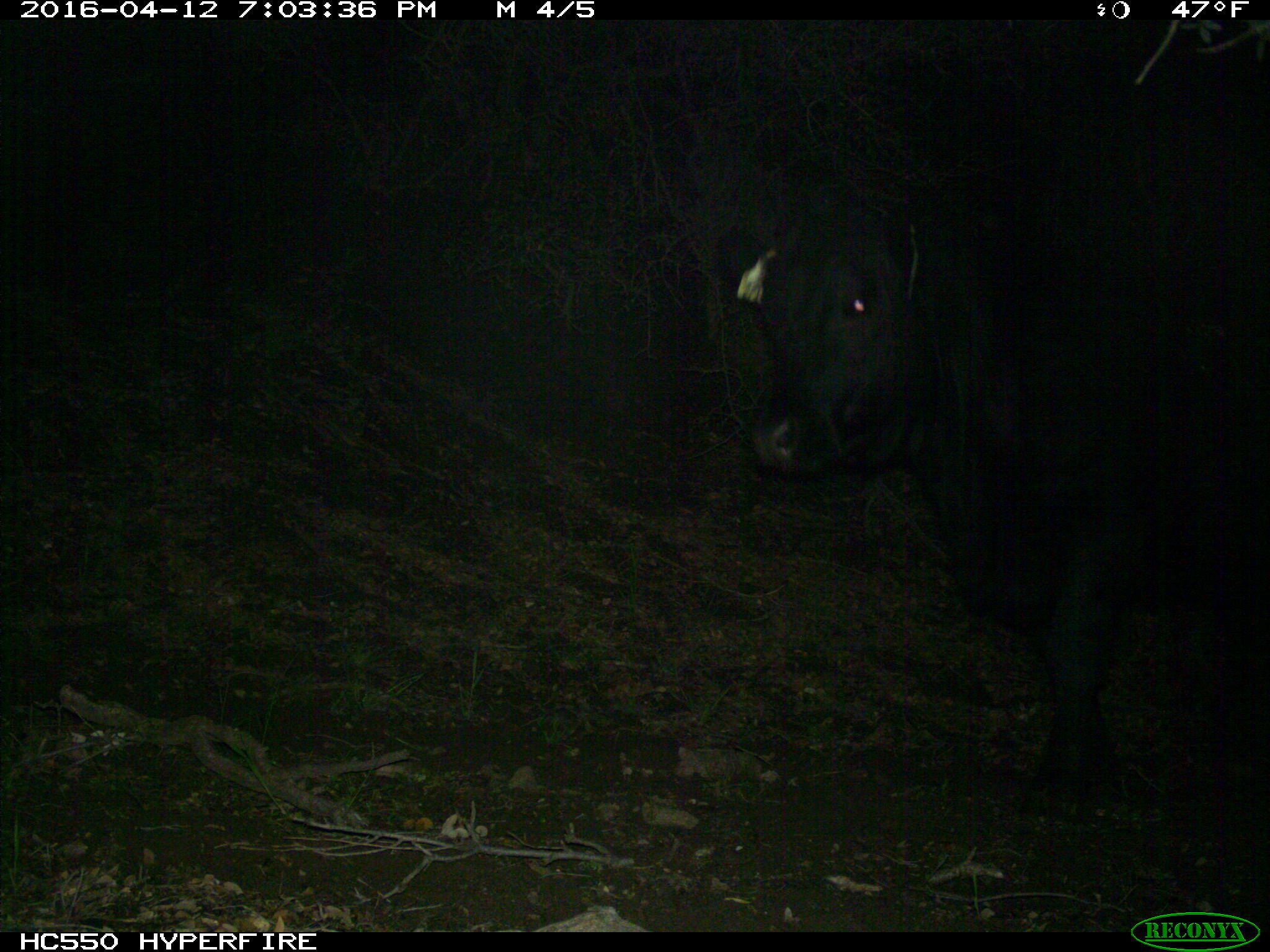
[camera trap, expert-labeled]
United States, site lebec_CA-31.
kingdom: Animalia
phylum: Chordata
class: Mammalia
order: Artiodactyla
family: Bovidae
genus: Bos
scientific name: Bos taurus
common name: domestic cow